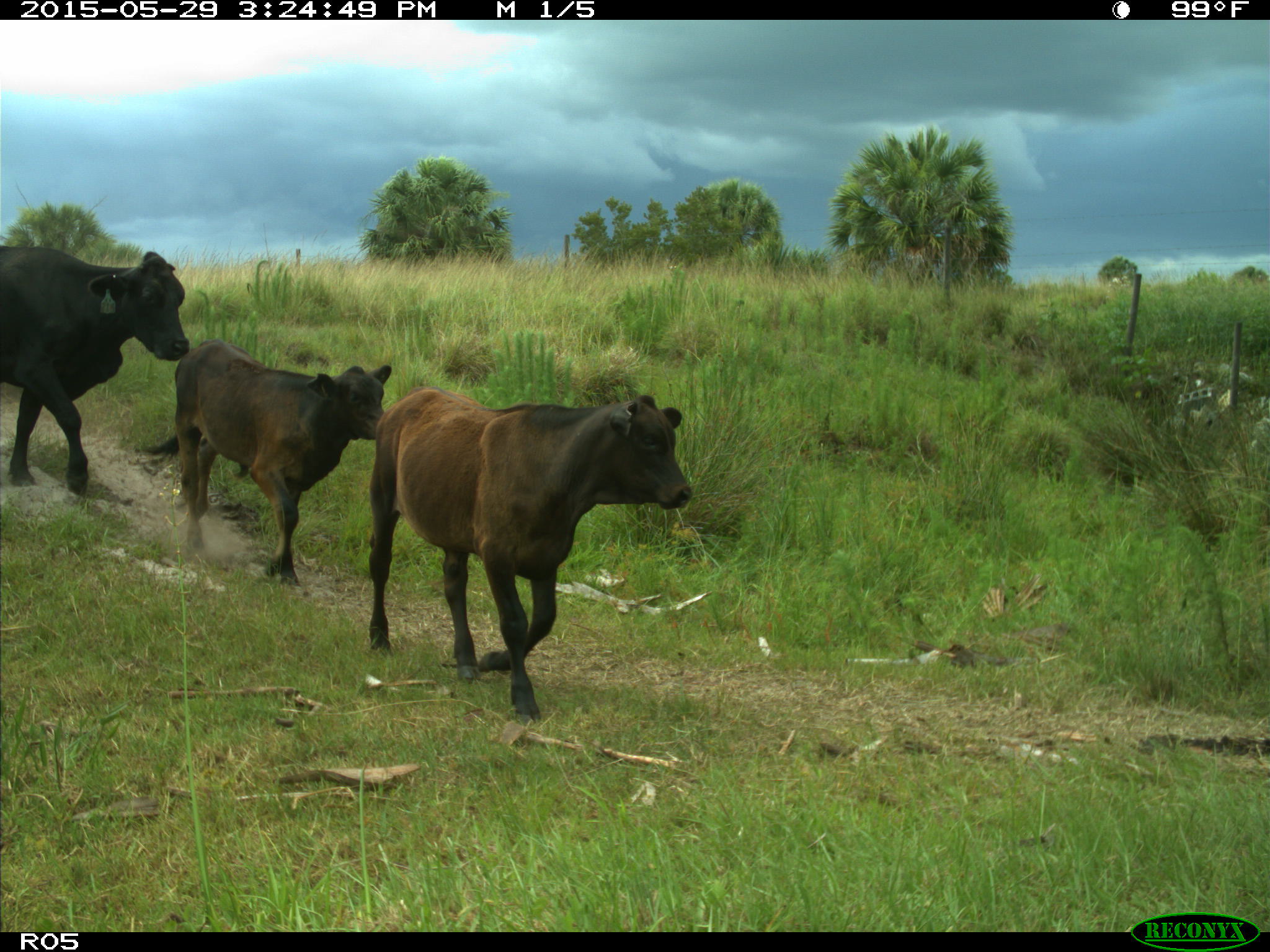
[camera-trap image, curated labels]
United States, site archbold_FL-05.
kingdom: Animalia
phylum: Chordata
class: Mammalia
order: Artiodactyla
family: Bovidae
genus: Bos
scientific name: Bos taurus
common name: domestic cow